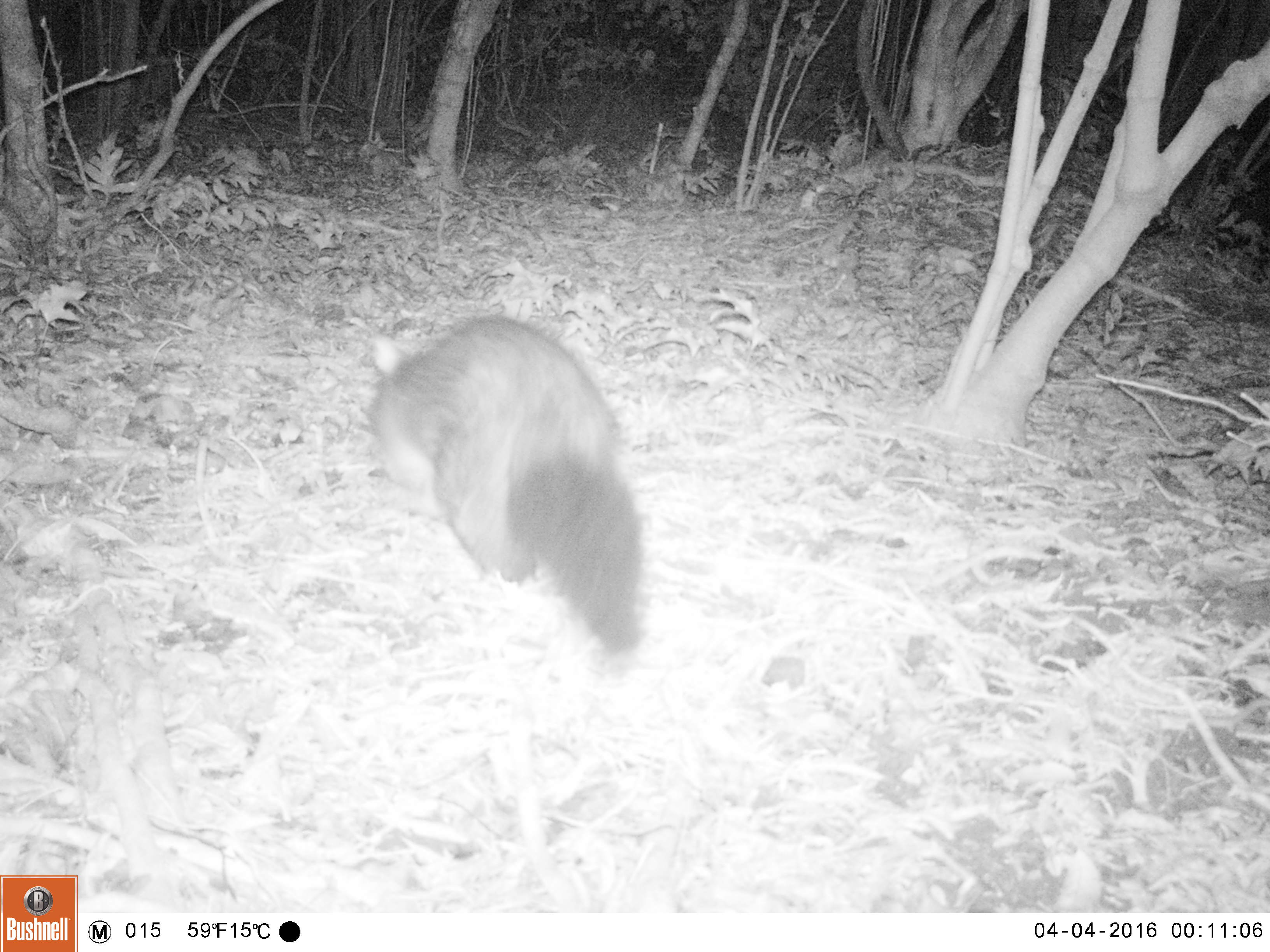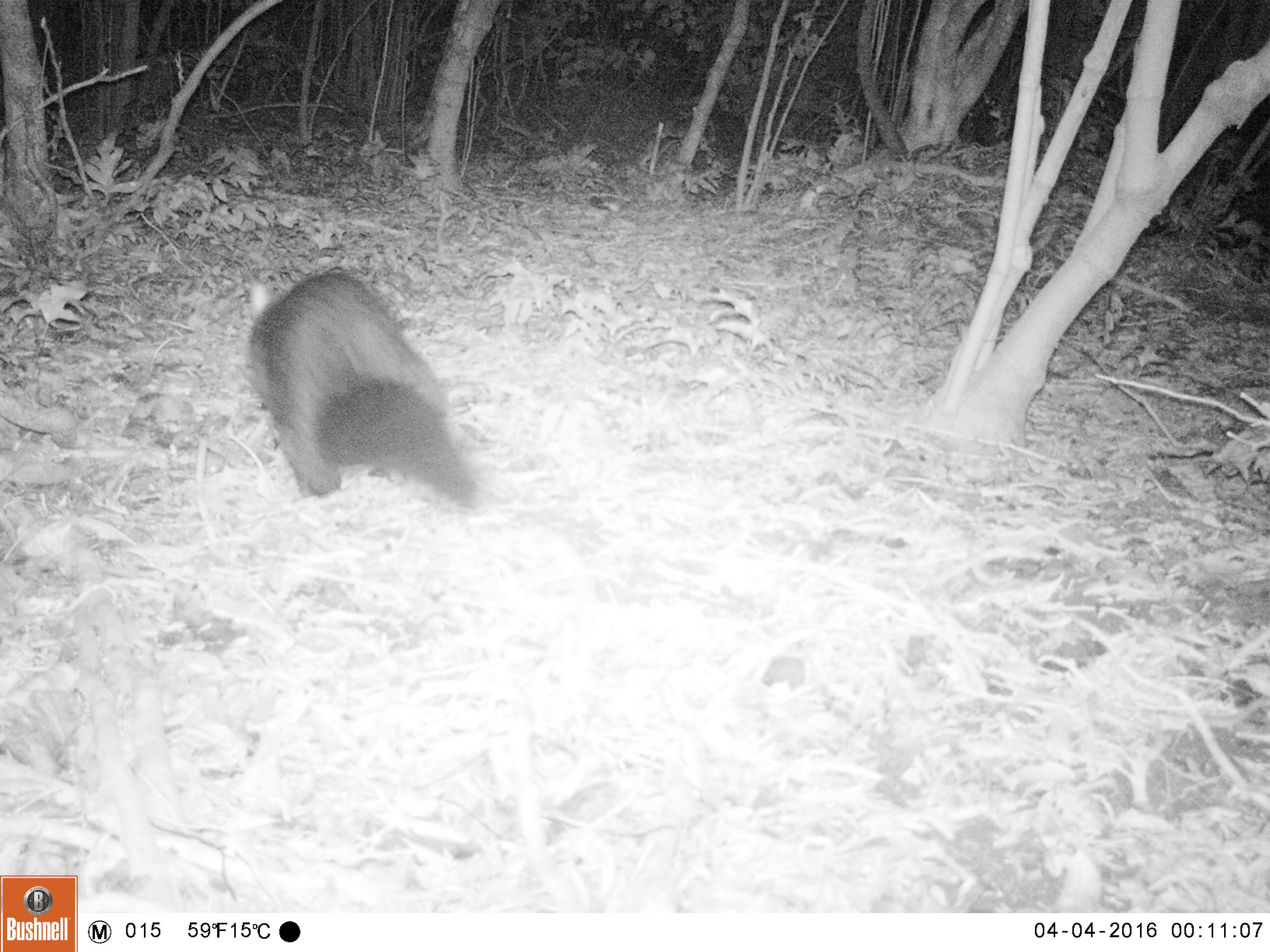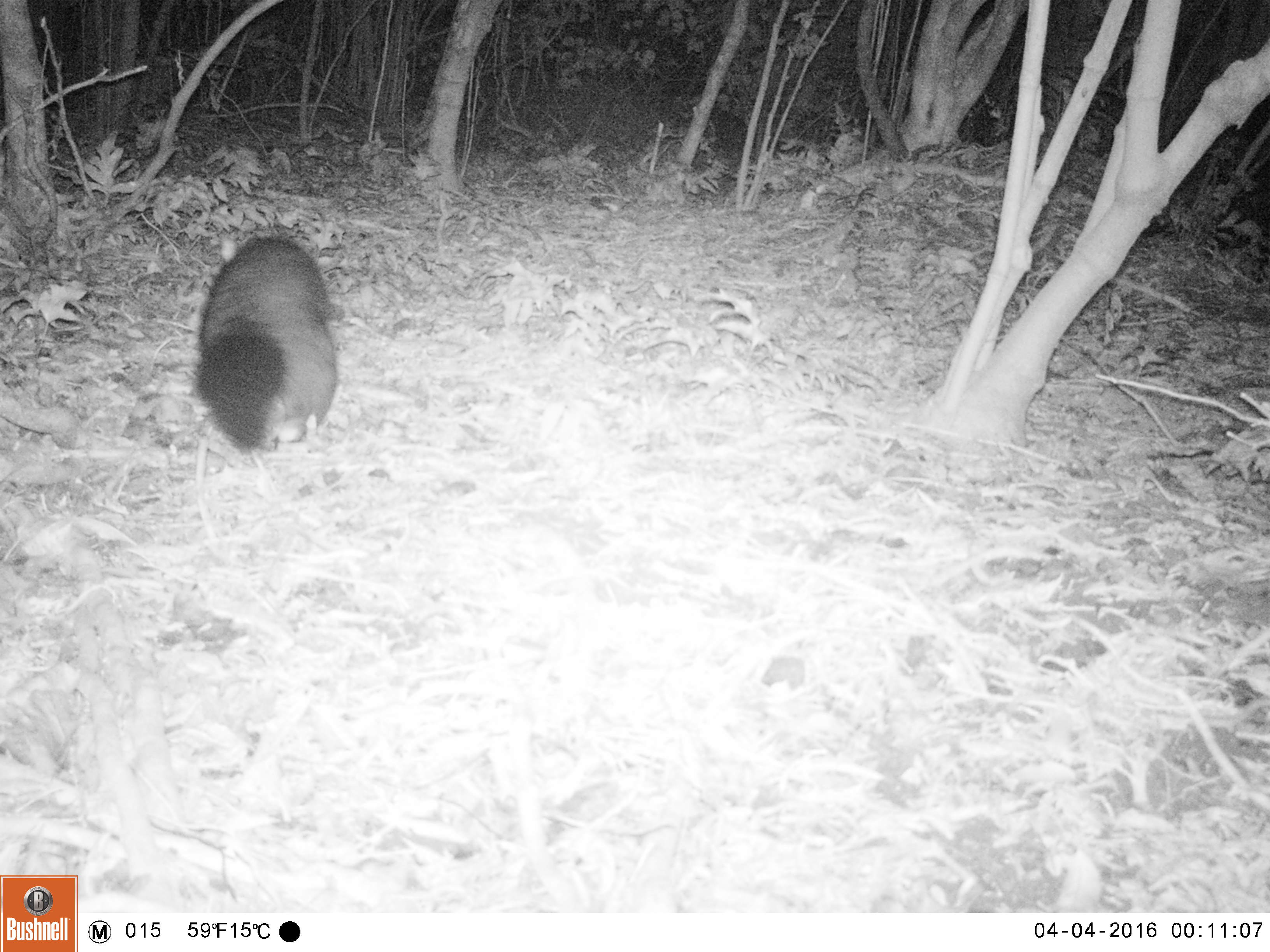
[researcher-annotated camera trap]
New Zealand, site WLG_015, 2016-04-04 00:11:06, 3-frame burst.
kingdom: Animalia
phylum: Chordata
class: Mammalia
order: Diprotodontia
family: Phalangeridae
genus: Trichosurus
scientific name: Trichosurus vulpecula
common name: common brushtail possum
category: possum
Possum (common brushtail possum) (Trichosurus vulpecula).